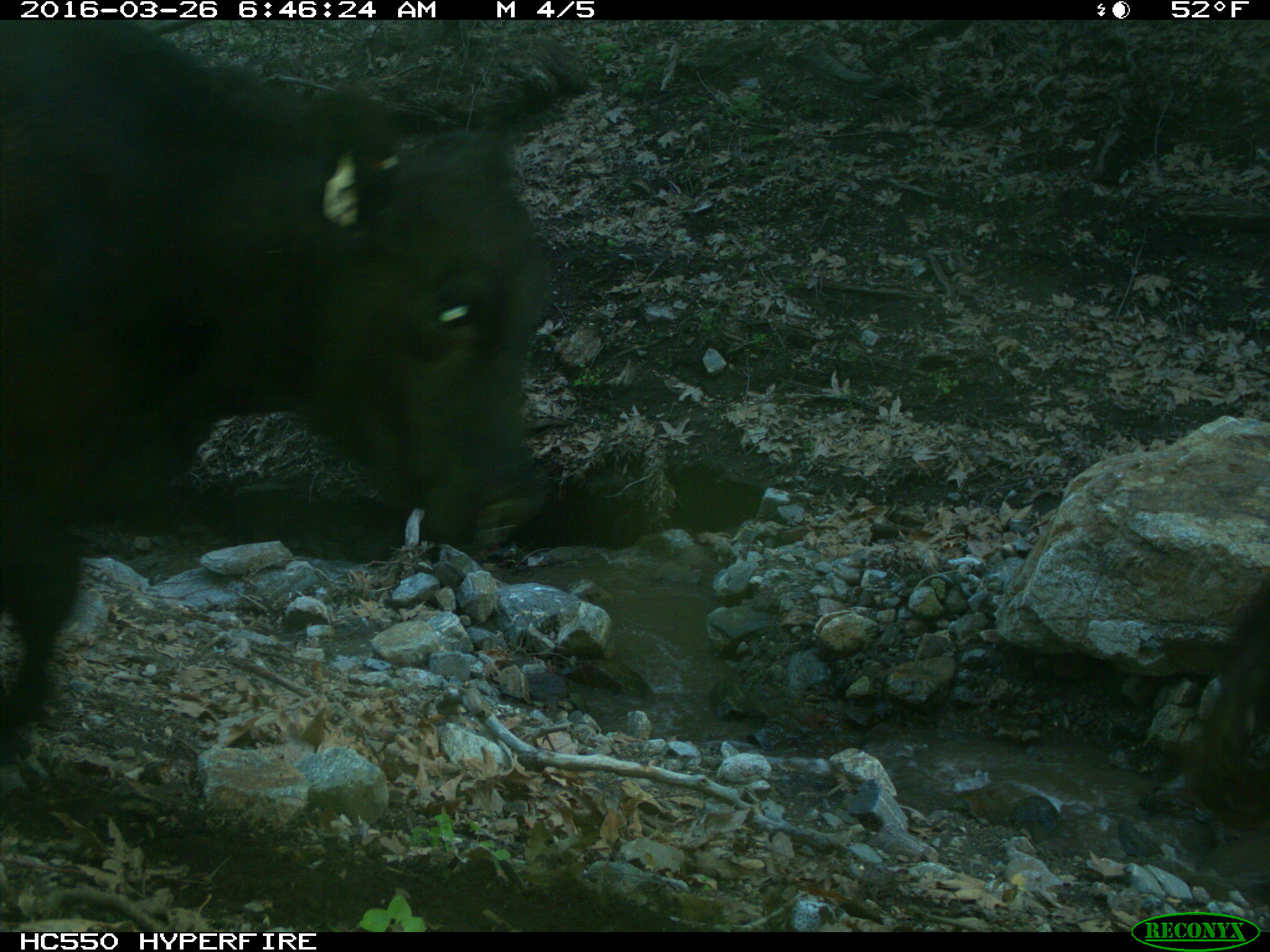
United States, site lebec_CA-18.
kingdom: Animalia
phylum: Chordata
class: Mammalia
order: Artiodactyla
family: Bovidae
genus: Bos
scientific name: Bos taurus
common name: domestic cow